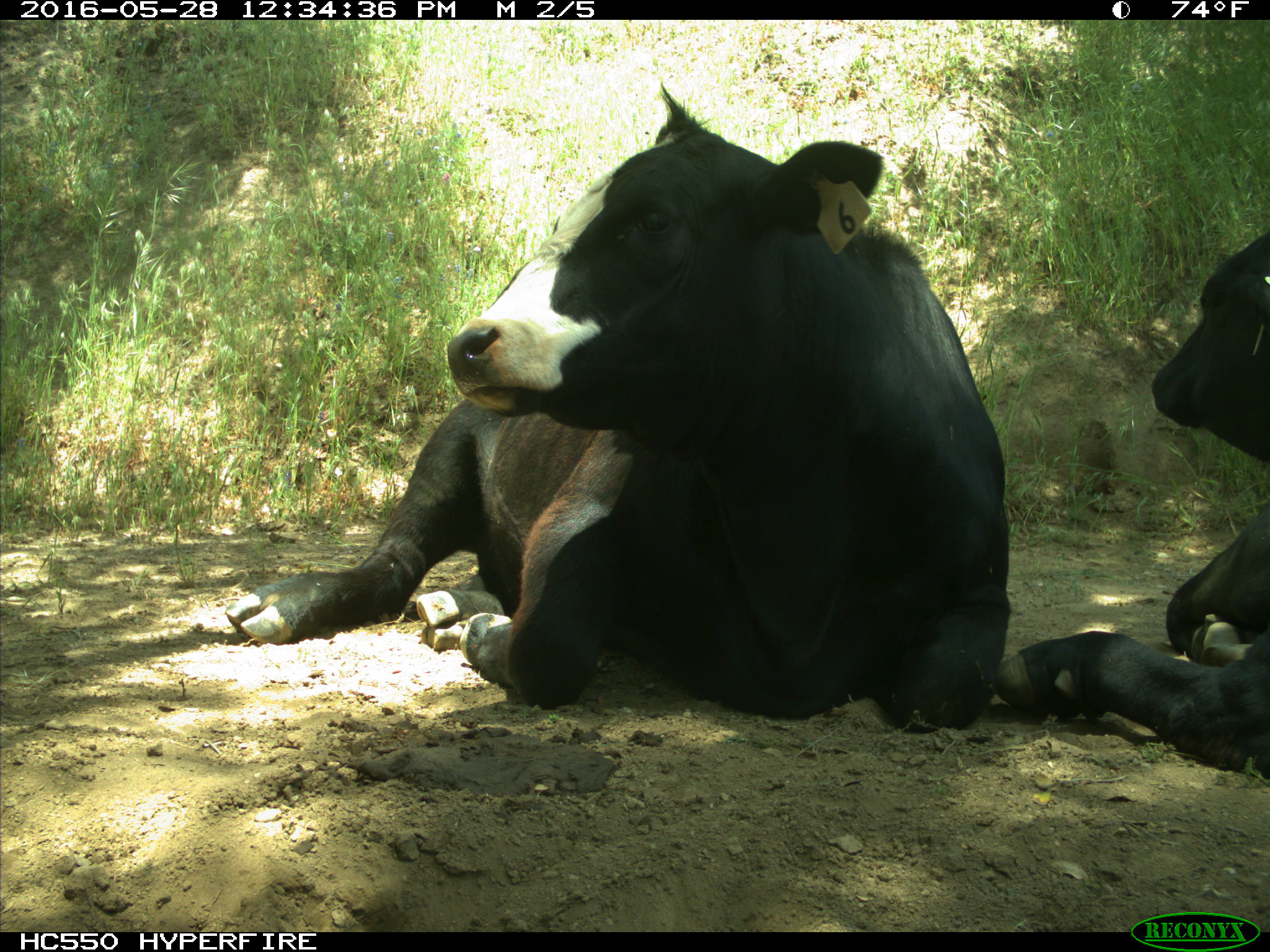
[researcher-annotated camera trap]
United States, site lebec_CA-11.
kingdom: Animalia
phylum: Chordata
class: Mammalia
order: Artiodactyla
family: Bovidae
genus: Bos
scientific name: Bos taurus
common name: domestic cow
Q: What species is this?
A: Bos taurus (domestic cow).